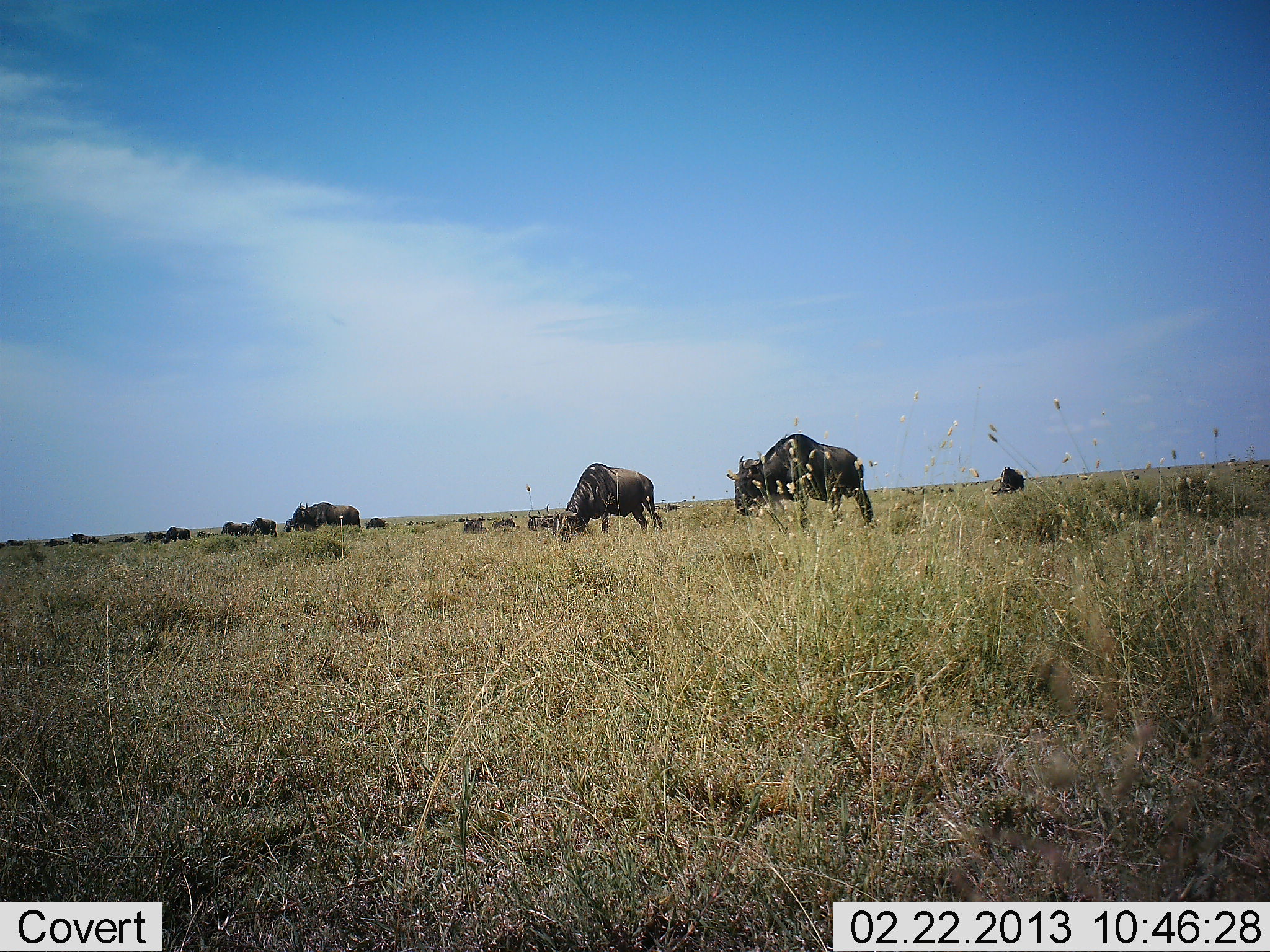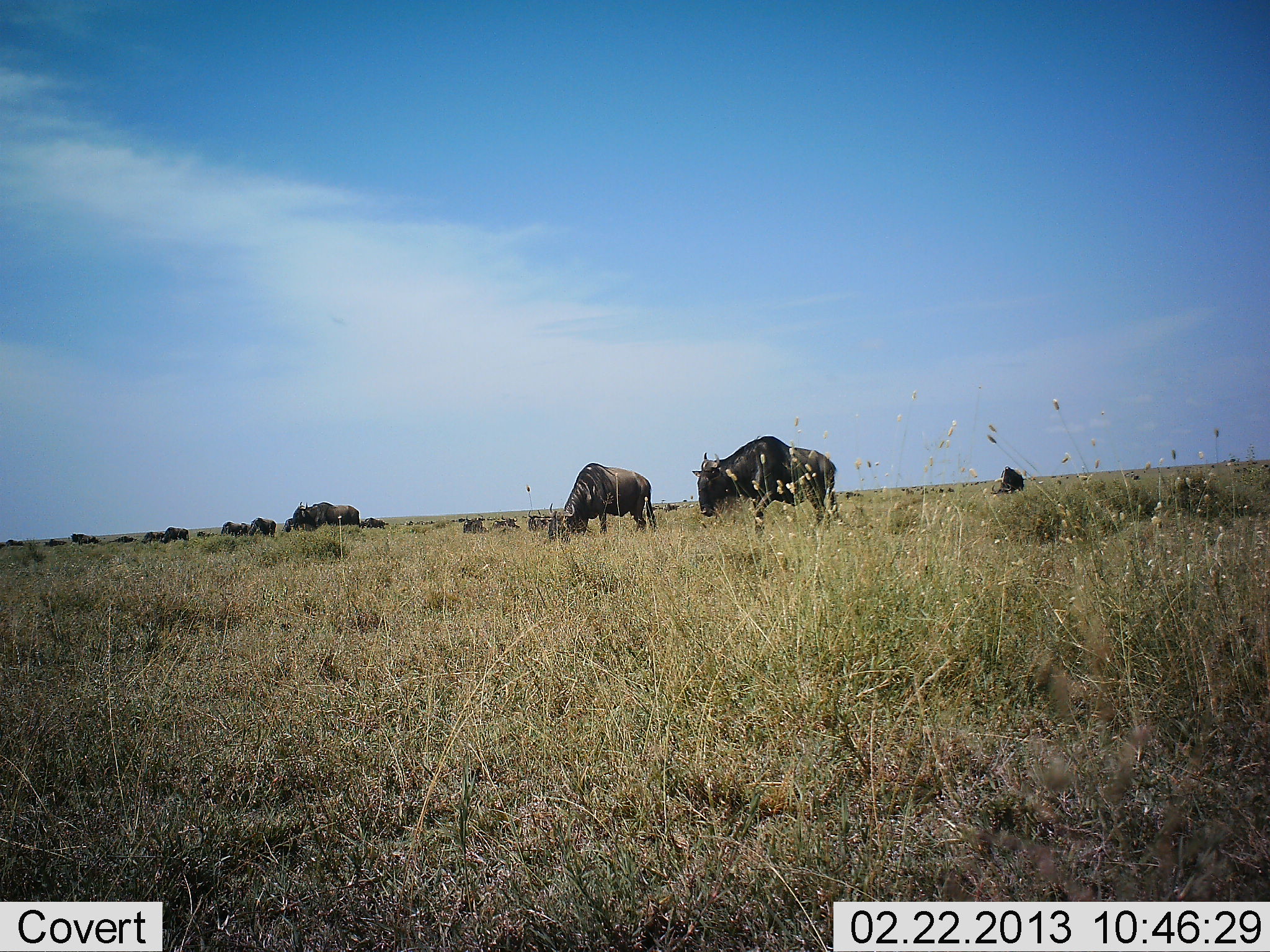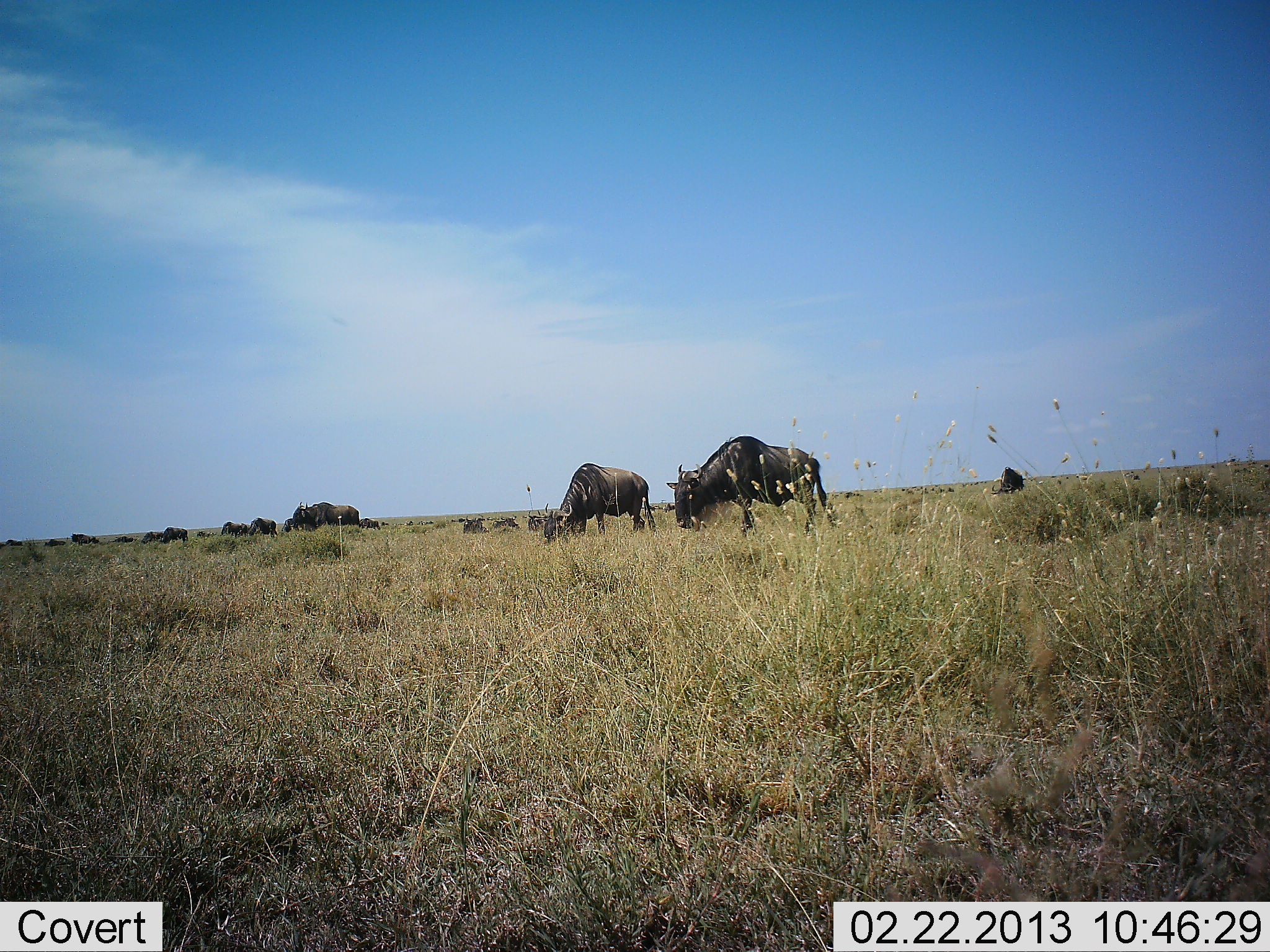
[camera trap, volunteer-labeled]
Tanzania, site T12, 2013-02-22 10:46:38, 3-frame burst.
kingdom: Animalia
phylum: Chordata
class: Mammalia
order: Artiodactyla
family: Bovidae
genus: Connochaetes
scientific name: Connochaetes taurinus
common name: blue wildebeest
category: wildebeest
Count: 11-50.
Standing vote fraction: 43%.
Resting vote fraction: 17%.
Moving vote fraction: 57%.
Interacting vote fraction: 4%.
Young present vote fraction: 0%.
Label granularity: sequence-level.